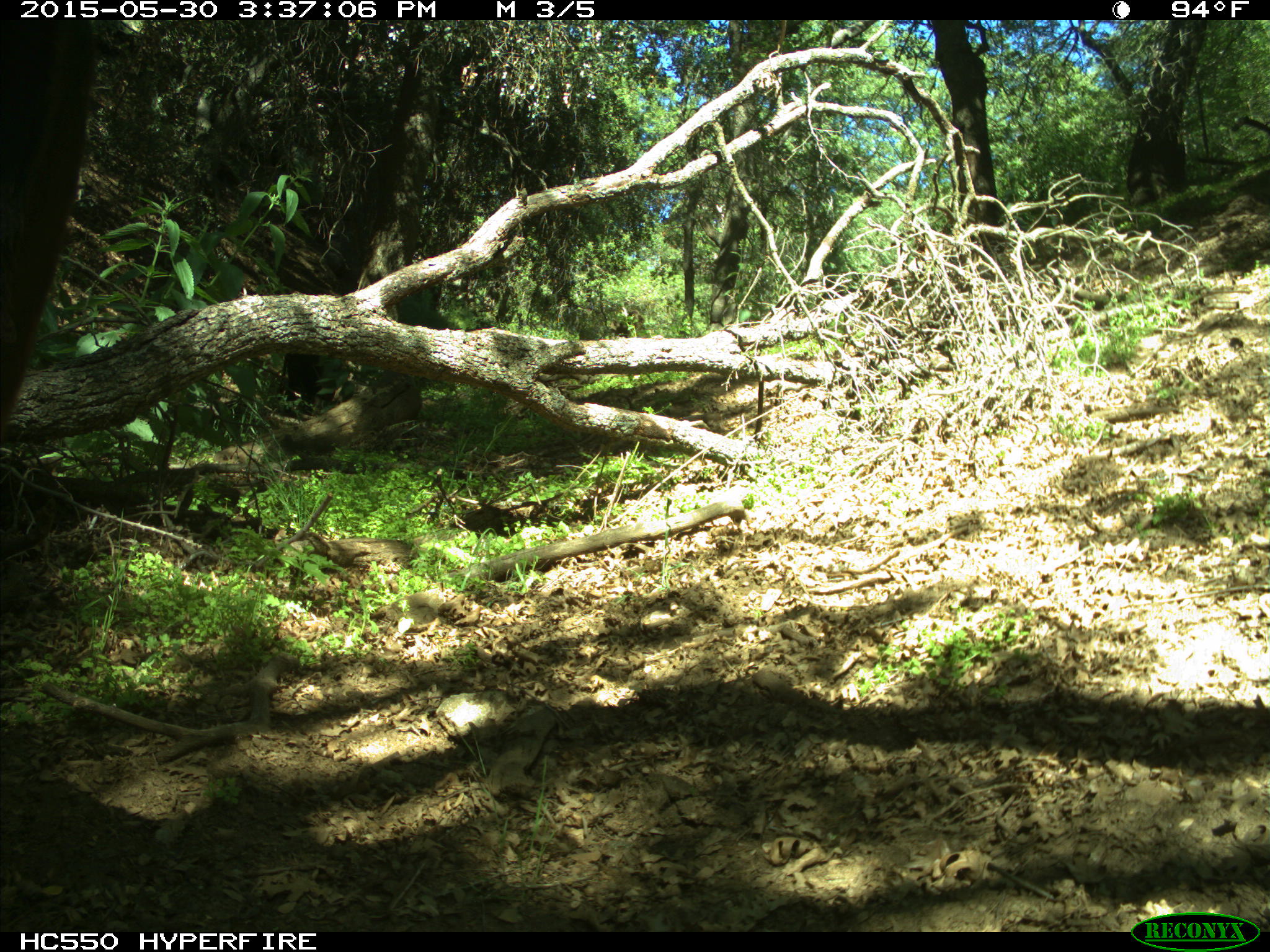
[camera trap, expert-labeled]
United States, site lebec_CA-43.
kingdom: Animalia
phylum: Chordata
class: Mammalia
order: Artiodactyla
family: Bovidae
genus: Bos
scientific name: Bos taurus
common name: domestic cow